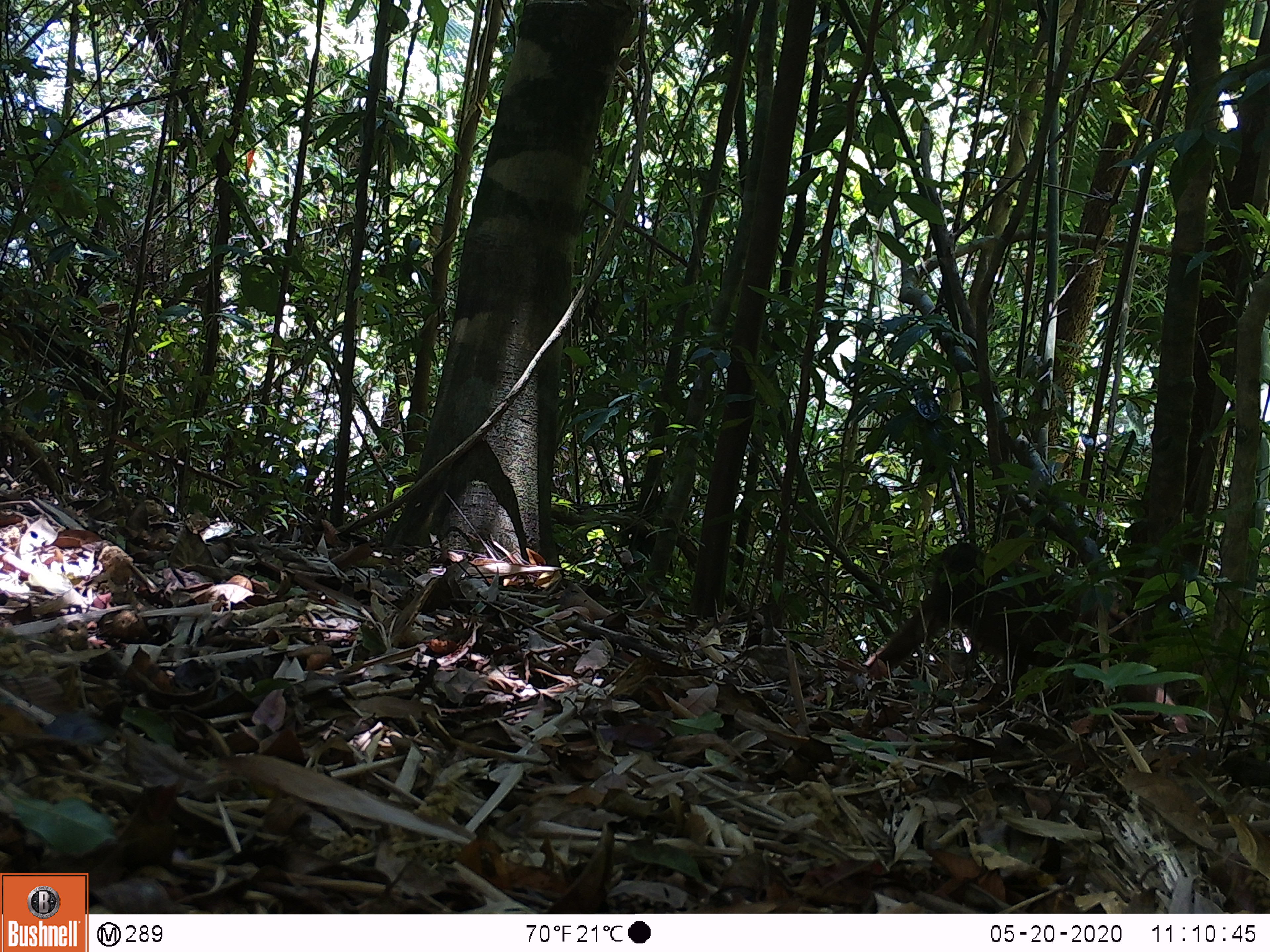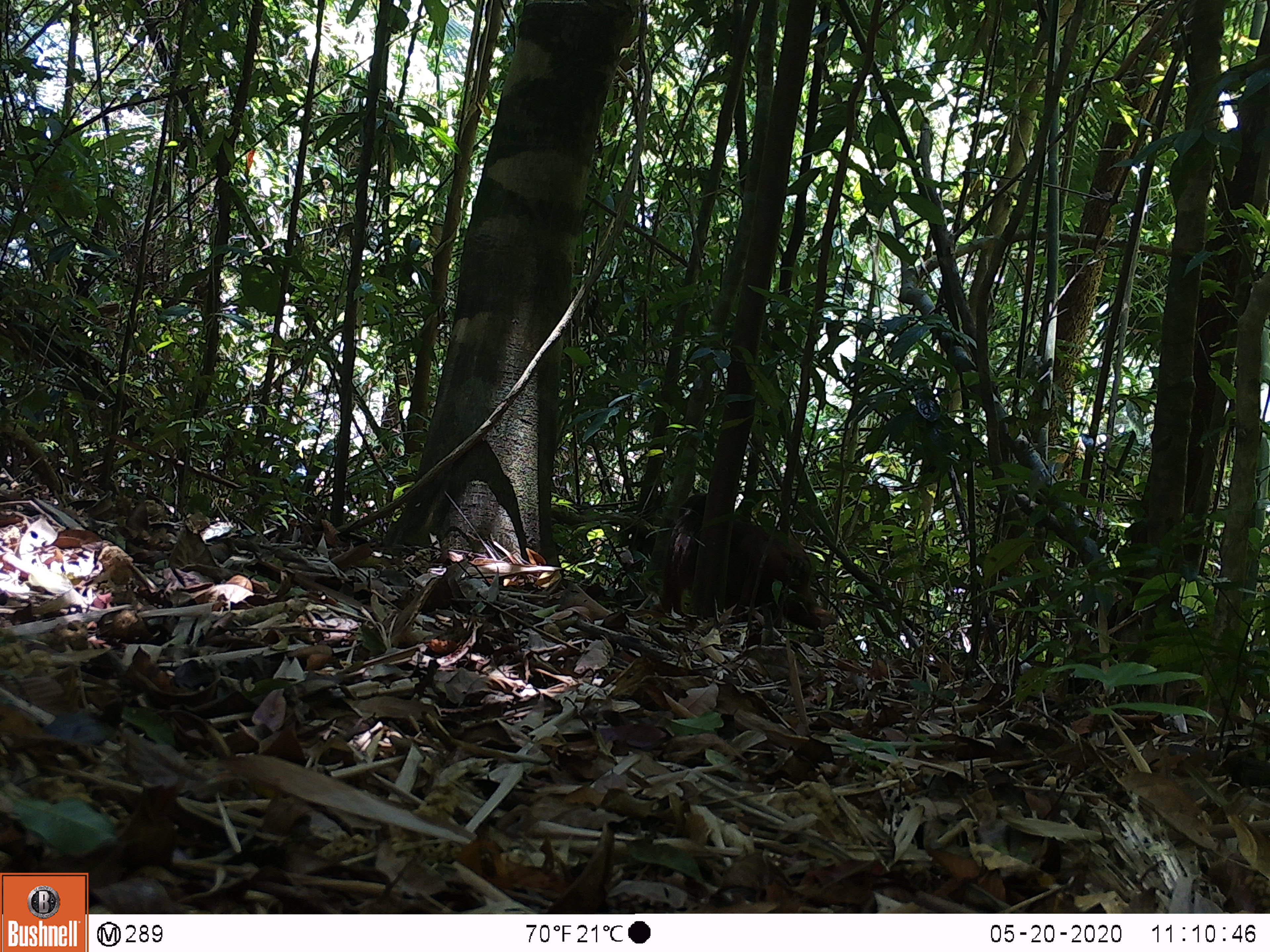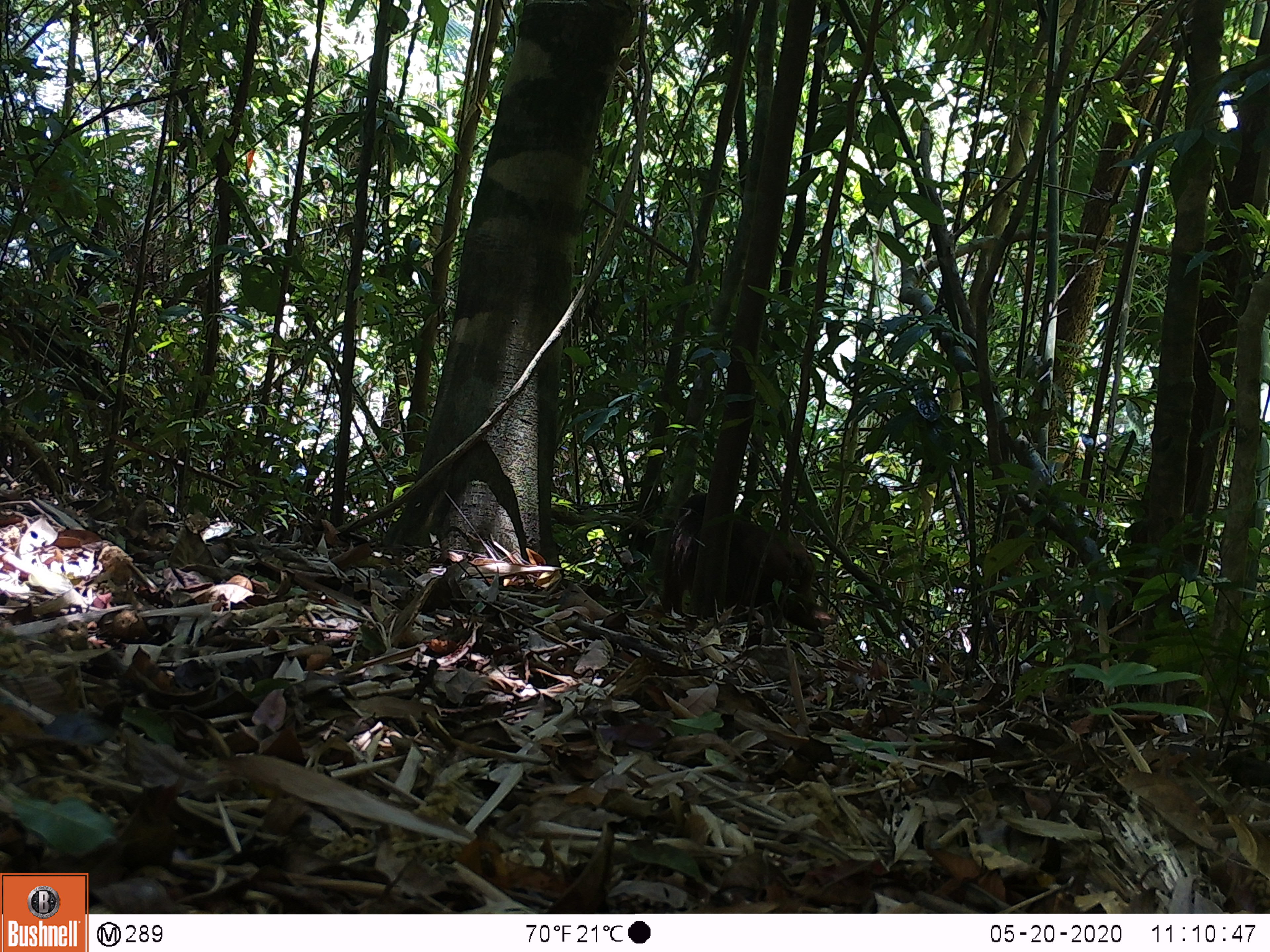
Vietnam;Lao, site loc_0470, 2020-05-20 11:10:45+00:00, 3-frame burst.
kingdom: Animalia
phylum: Chordata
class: Mammalia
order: Primates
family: Cercopithecidae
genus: Macaca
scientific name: Macaca arctoides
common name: stump-tailed macaque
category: stump tailed macaque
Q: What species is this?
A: Stump tailed macaque (stump-tailed macaque) (Macaca arctoides).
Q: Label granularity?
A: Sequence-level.